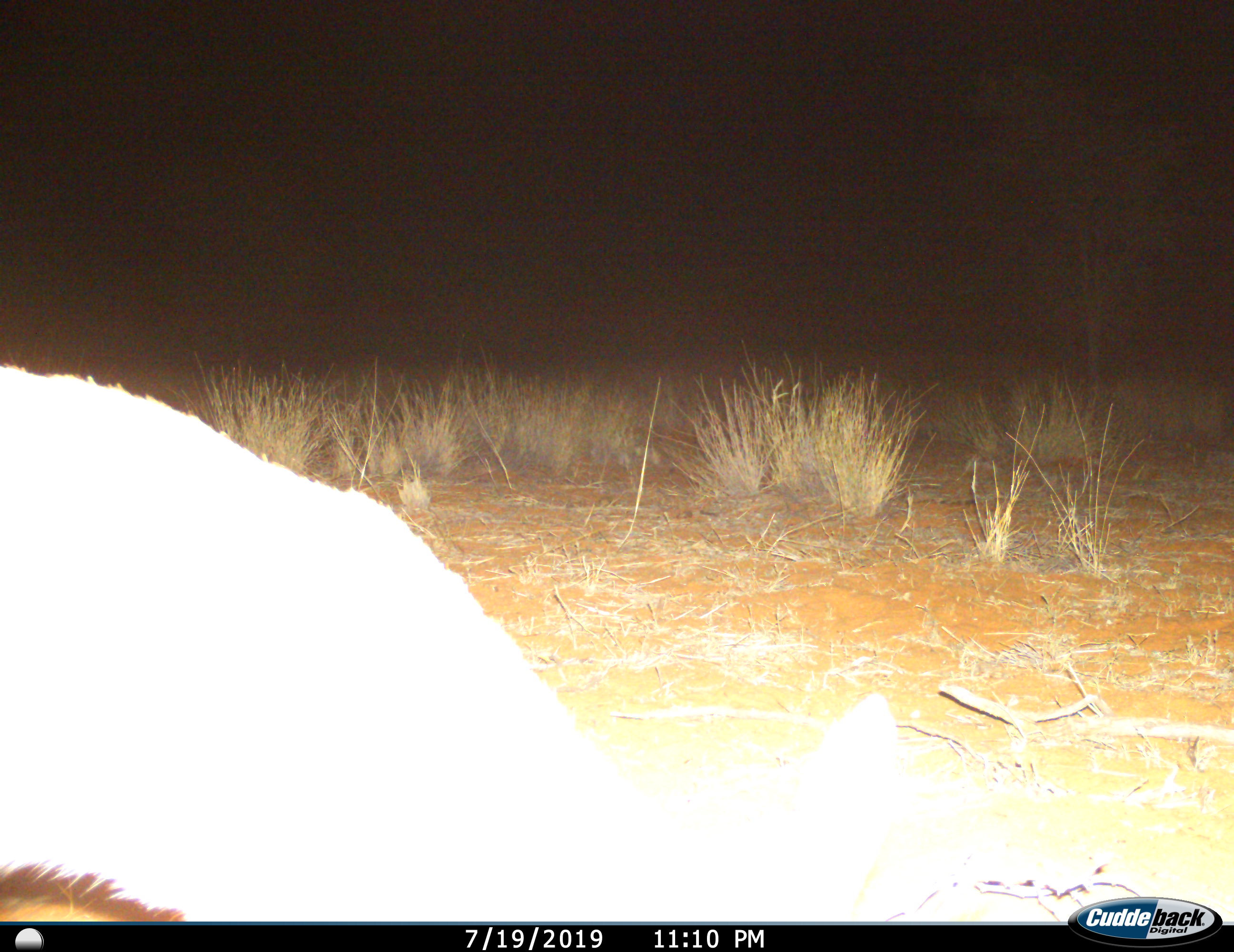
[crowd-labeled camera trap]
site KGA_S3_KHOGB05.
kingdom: Animalia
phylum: Chordata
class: Mammalia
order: Artiodactyla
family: Bovidae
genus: Antidorcas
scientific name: Antidorcas marsupialis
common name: springbok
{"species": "springbok (Antidorcas marsupialis)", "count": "1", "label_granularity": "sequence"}